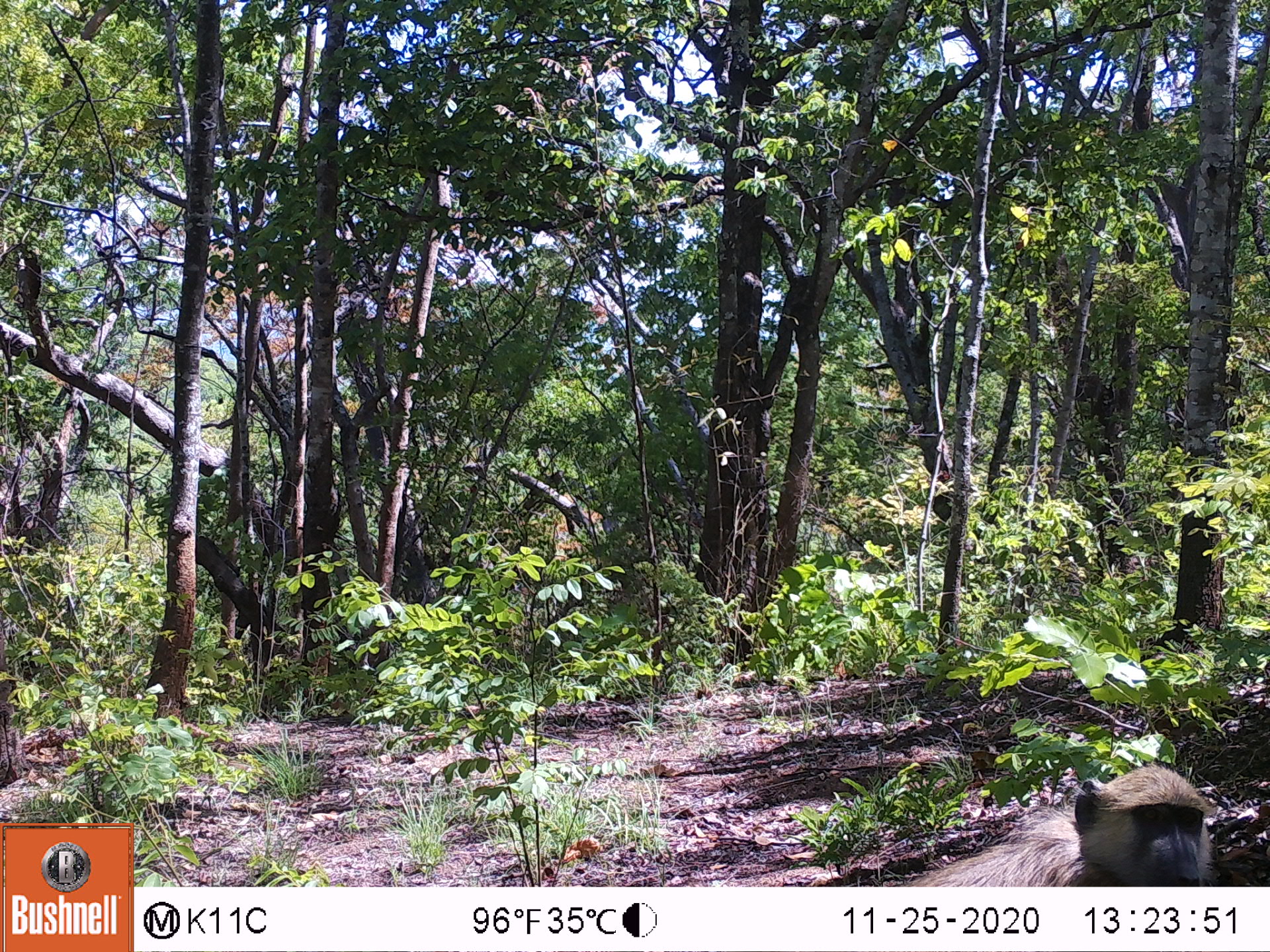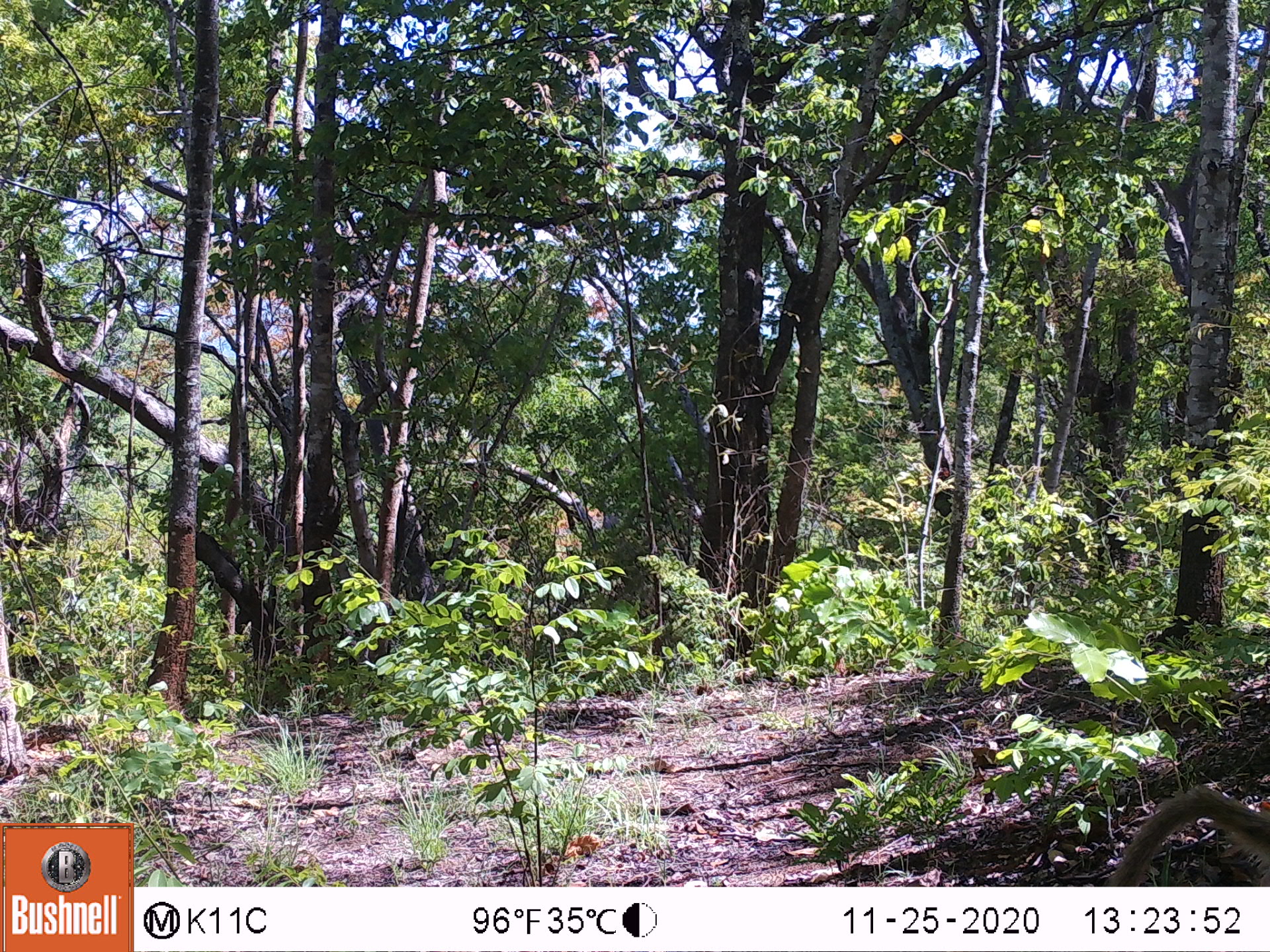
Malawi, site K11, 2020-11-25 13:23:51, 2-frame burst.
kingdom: Animalia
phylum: Chordata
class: Mammalia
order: Primates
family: Cercopithecidae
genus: Papio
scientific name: Papio cynocephalus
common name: yellow baboon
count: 1